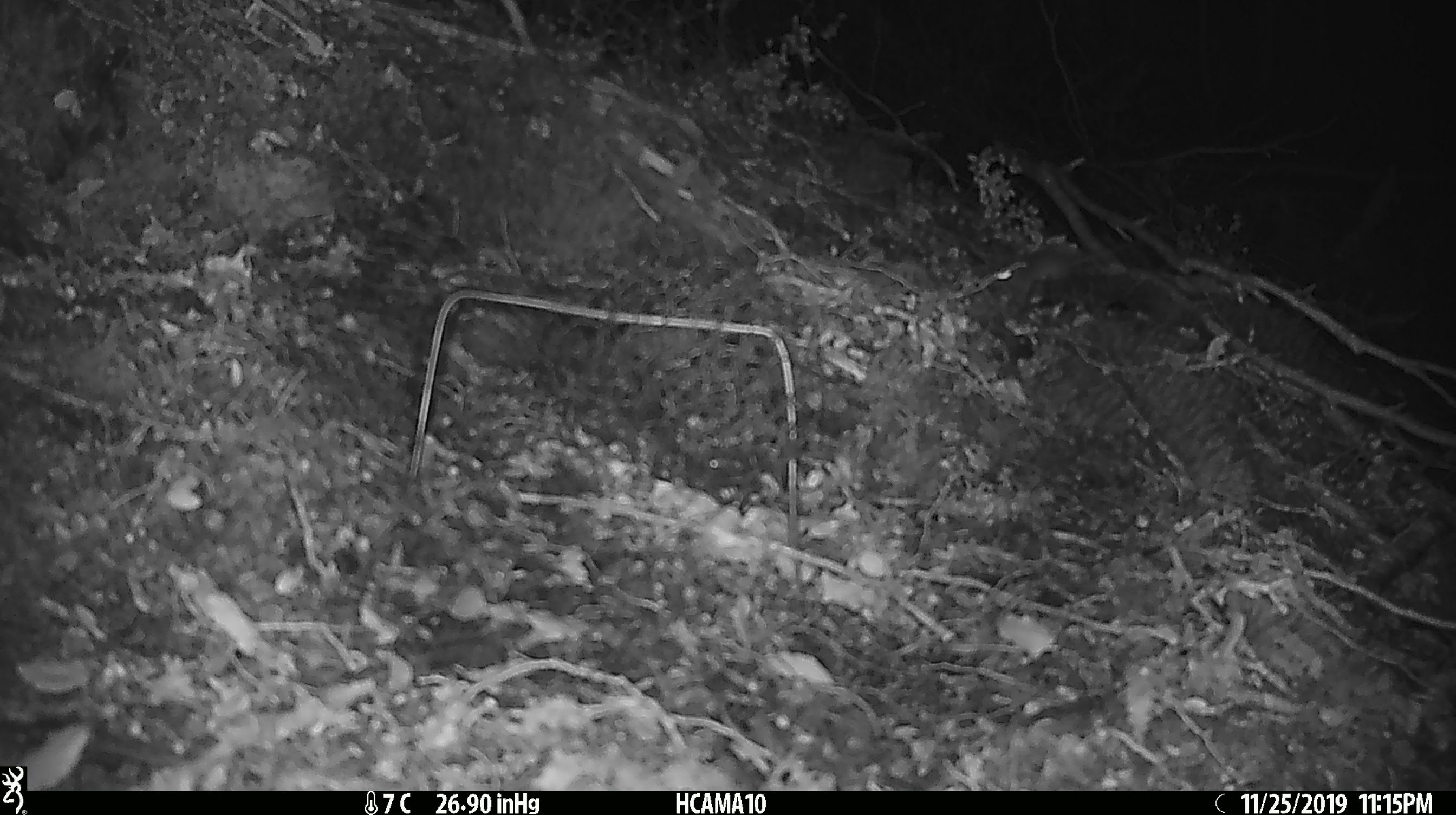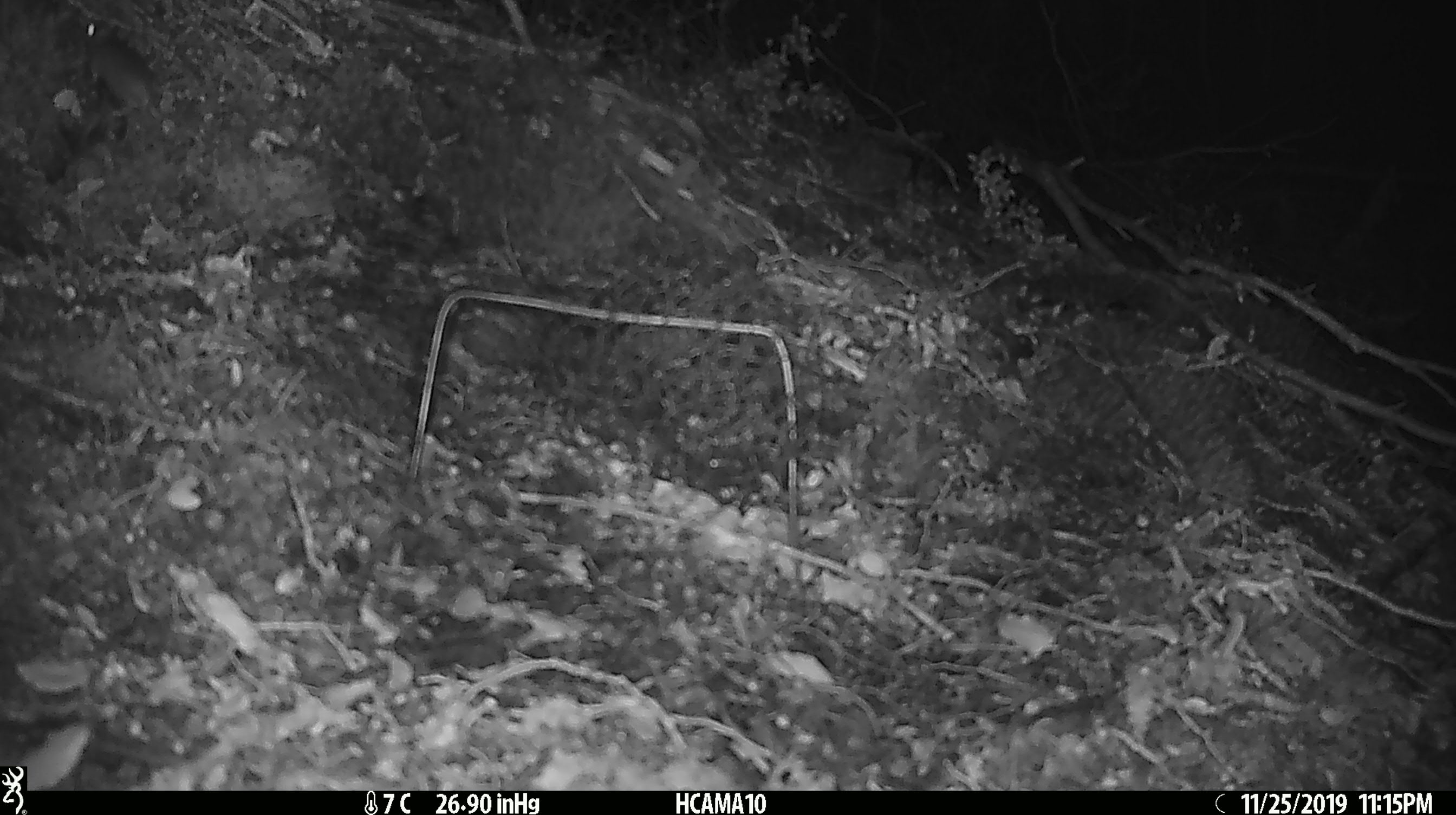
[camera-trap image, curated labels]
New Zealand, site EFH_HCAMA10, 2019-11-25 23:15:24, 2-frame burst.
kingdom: Animalia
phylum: Chordata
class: Mammalia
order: Rodentia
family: Muridae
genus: Mus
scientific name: Mus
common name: mouse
Mouse (Mus).